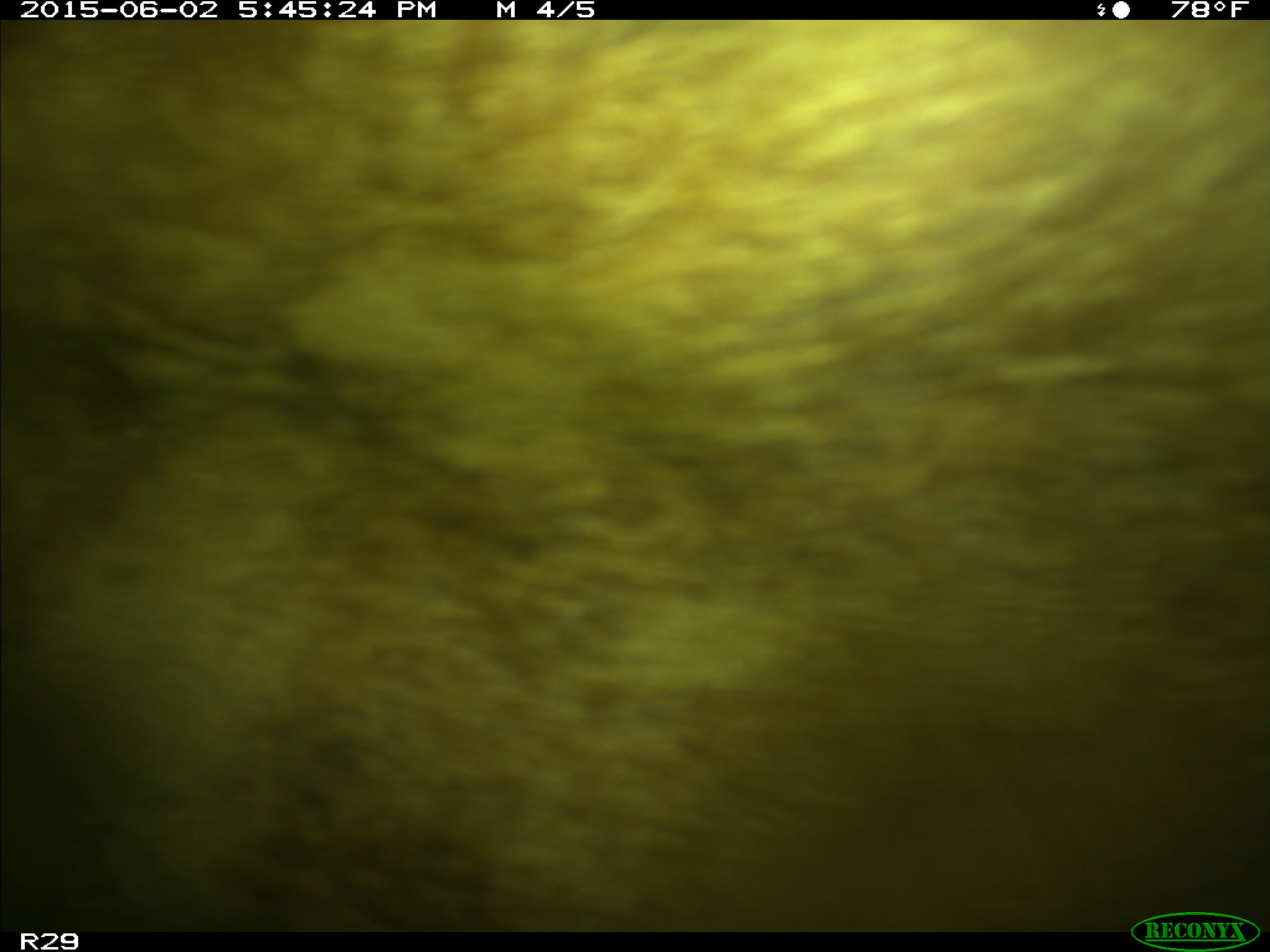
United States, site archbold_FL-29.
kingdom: Animalia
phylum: Chordata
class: Mammalia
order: Artiodactyla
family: Bovidae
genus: Bos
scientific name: Bos taurus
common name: domestic cow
Bos taurus (domestic cow).